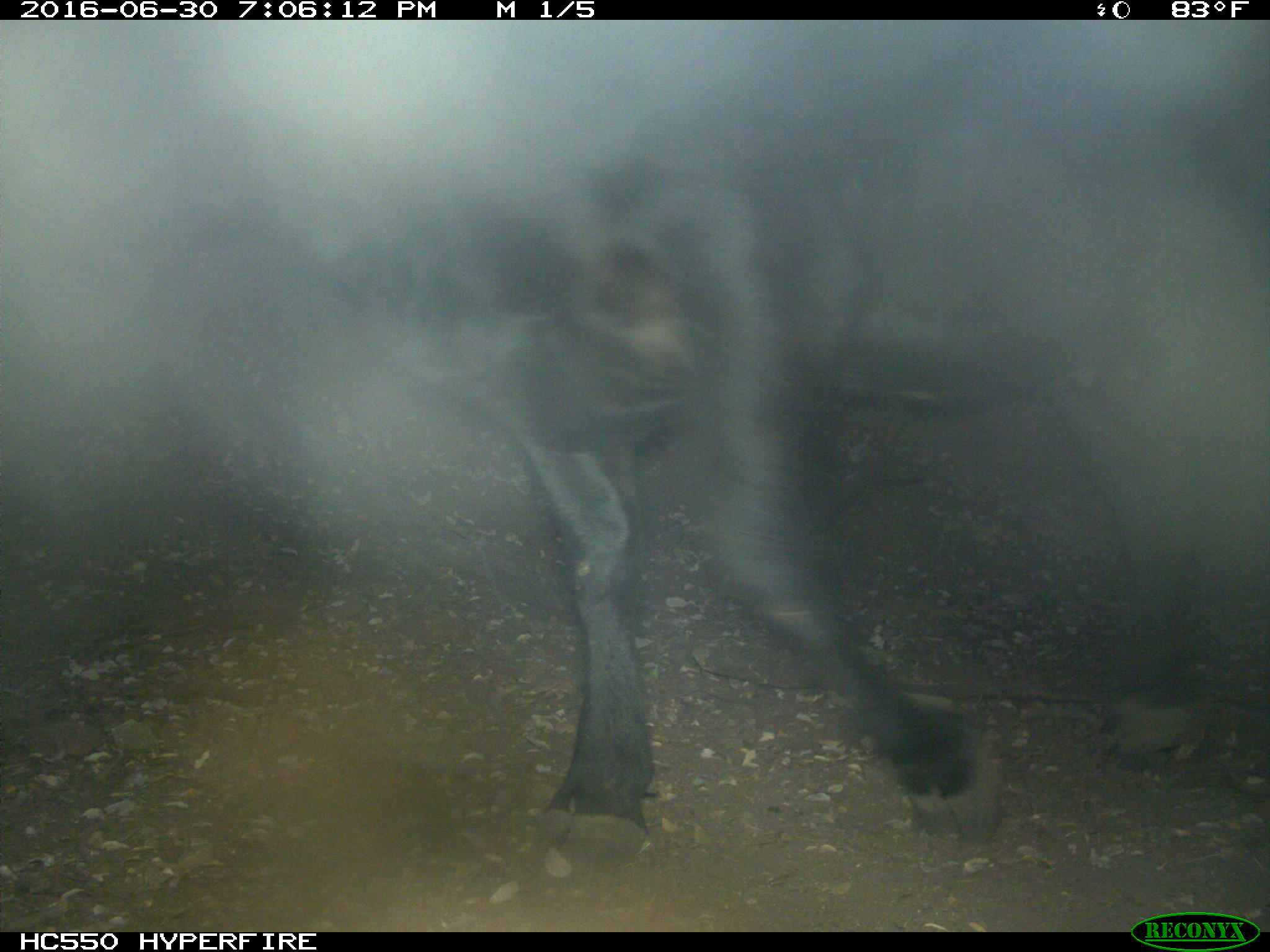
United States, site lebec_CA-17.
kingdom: Animalia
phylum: Chordata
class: Mammalia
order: Artiodactyla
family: Bovidae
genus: Bos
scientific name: Bos taurus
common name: domestic cow